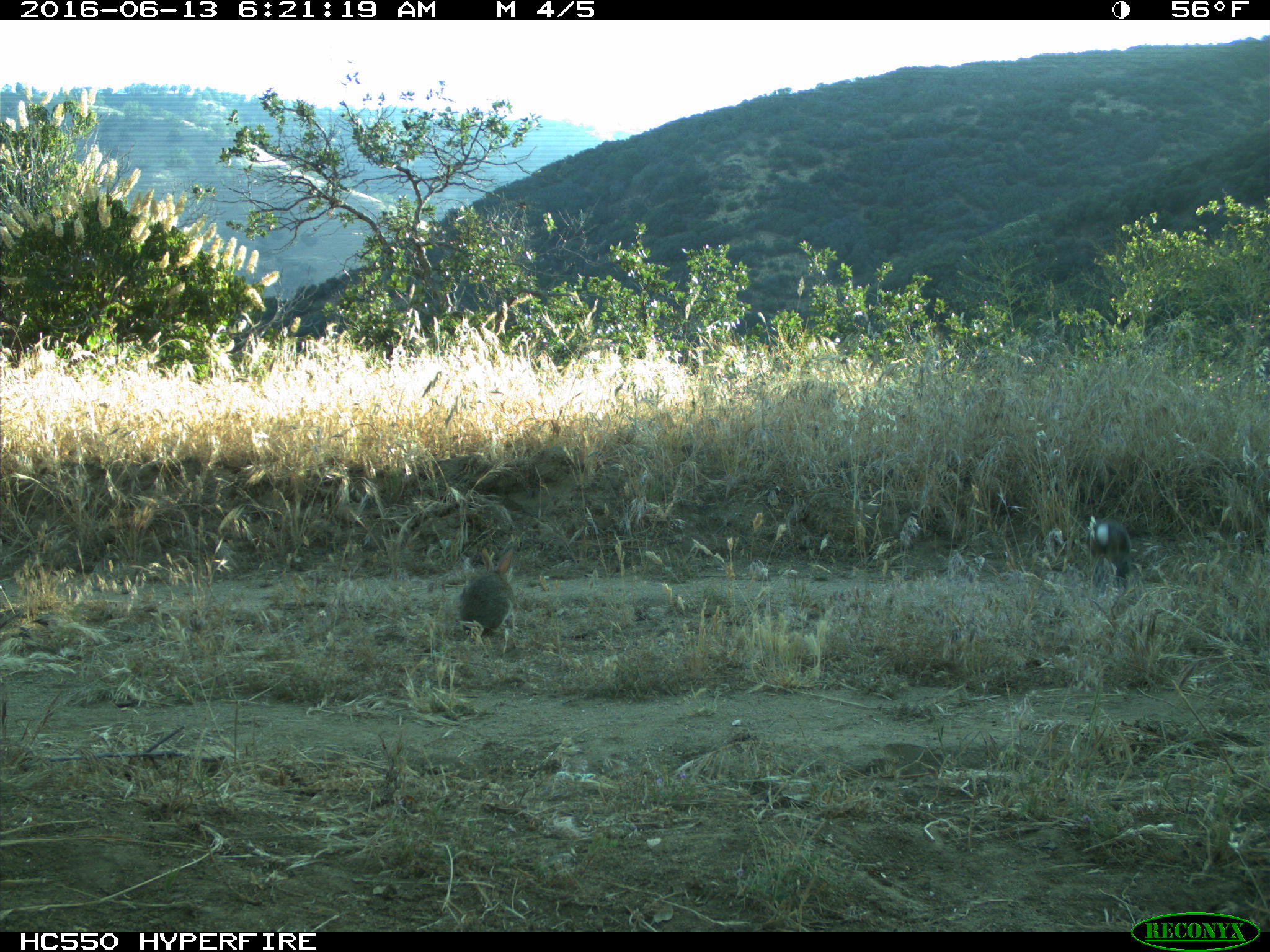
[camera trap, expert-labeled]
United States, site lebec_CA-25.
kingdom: Animalia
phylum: Chordata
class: Mammalia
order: Lagomorpha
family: Leporidae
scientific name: Leporidae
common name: rabbits and hares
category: unidentified rabbit